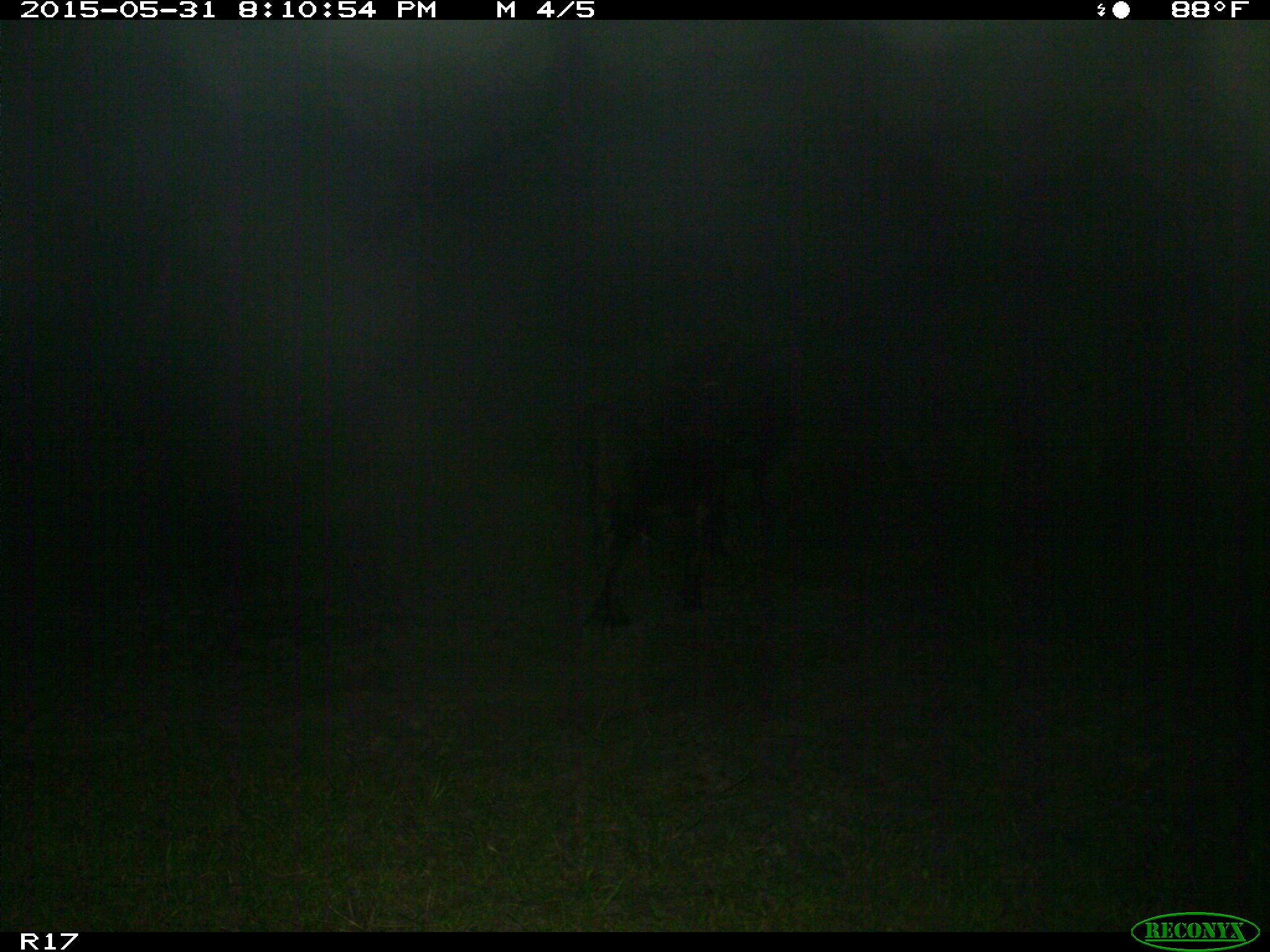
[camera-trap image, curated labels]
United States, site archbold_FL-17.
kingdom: Animalia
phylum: Chordata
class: Mammalia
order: Artiodactyla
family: Bovidae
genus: Bos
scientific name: Bos taurus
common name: domestic cow